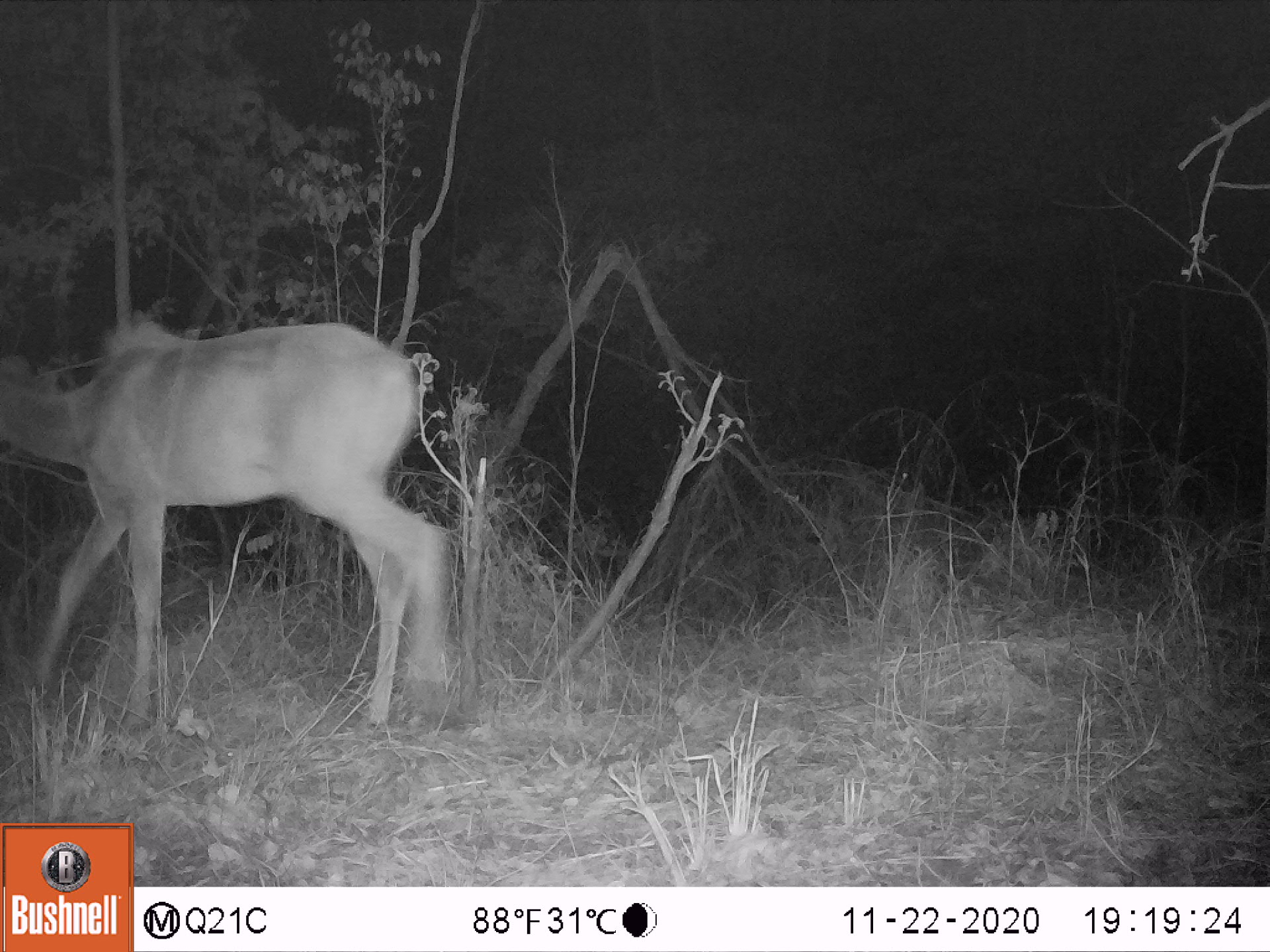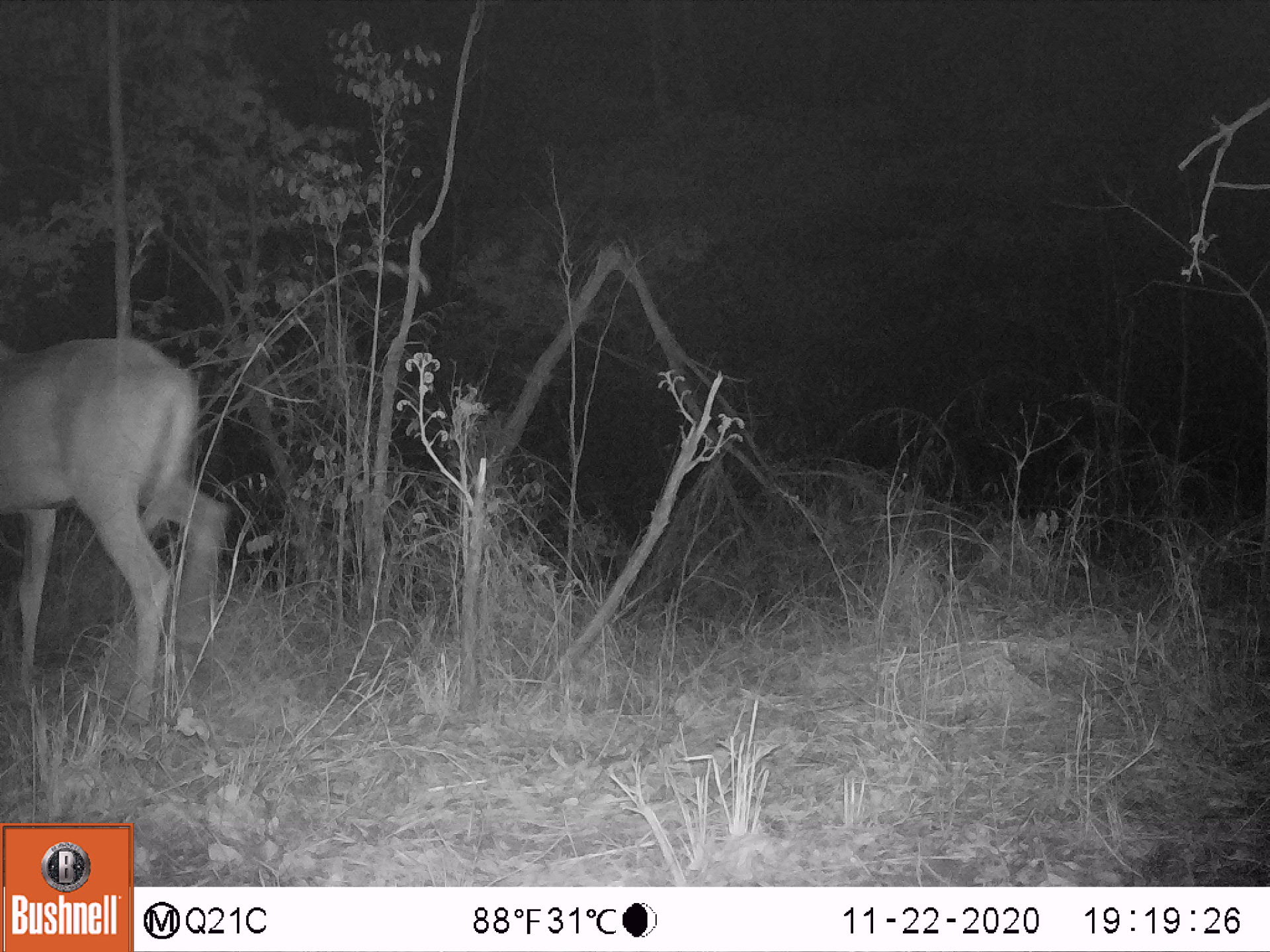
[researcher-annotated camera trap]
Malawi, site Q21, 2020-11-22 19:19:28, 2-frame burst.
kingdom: Animalia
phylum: Chordata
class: Mammalia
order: Artiodactyla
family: Bovidae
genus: Tragelaphus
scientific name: Tragelaphus strepsiceros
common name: greater kudu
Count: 1.